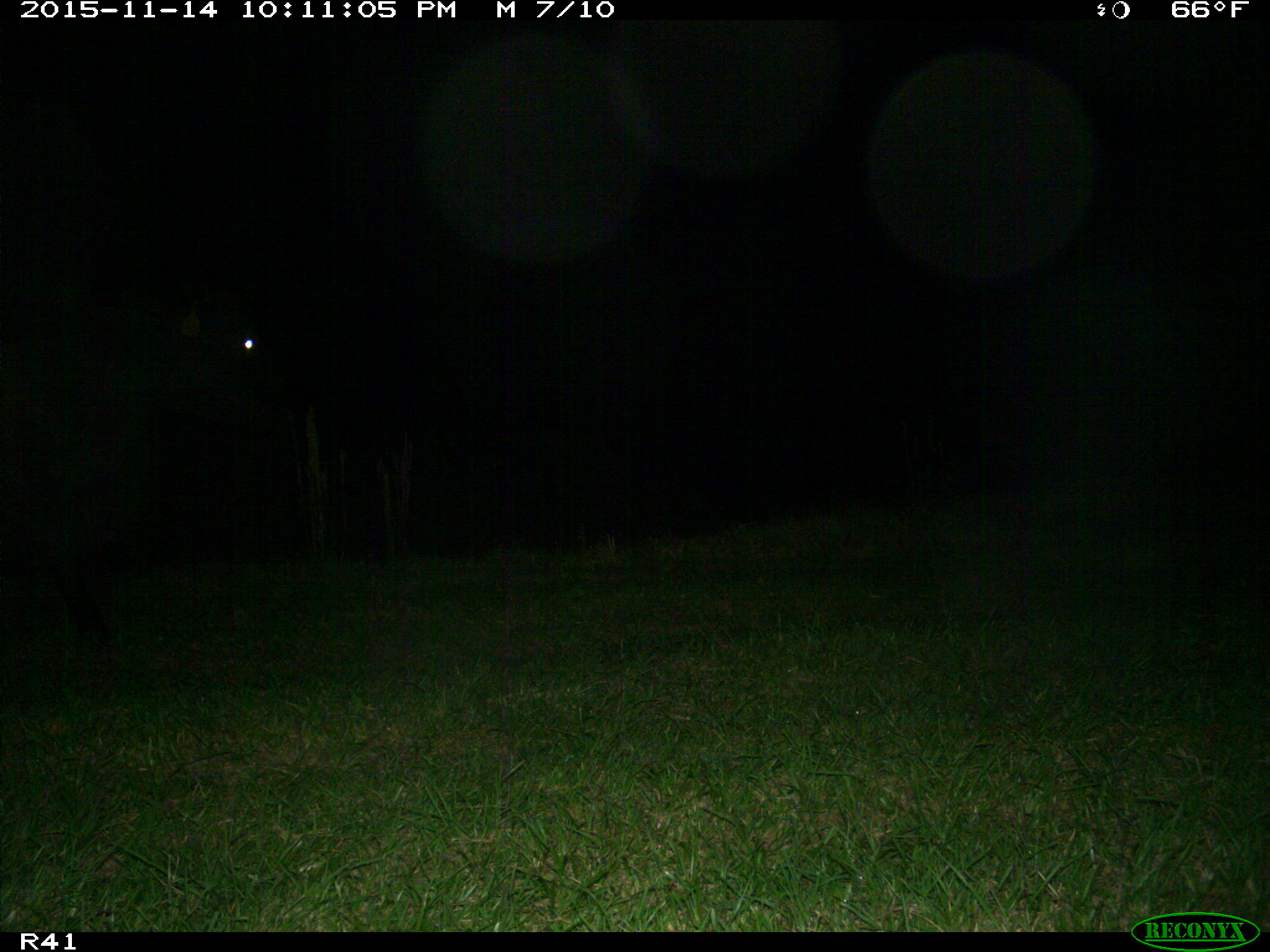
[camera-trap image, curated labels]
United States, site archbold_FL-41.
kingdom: Animalia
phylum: Chordata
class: Mammalia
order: Artiodactyla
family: Bovidae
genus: Bos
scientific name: Bos taurus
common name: domestic cow